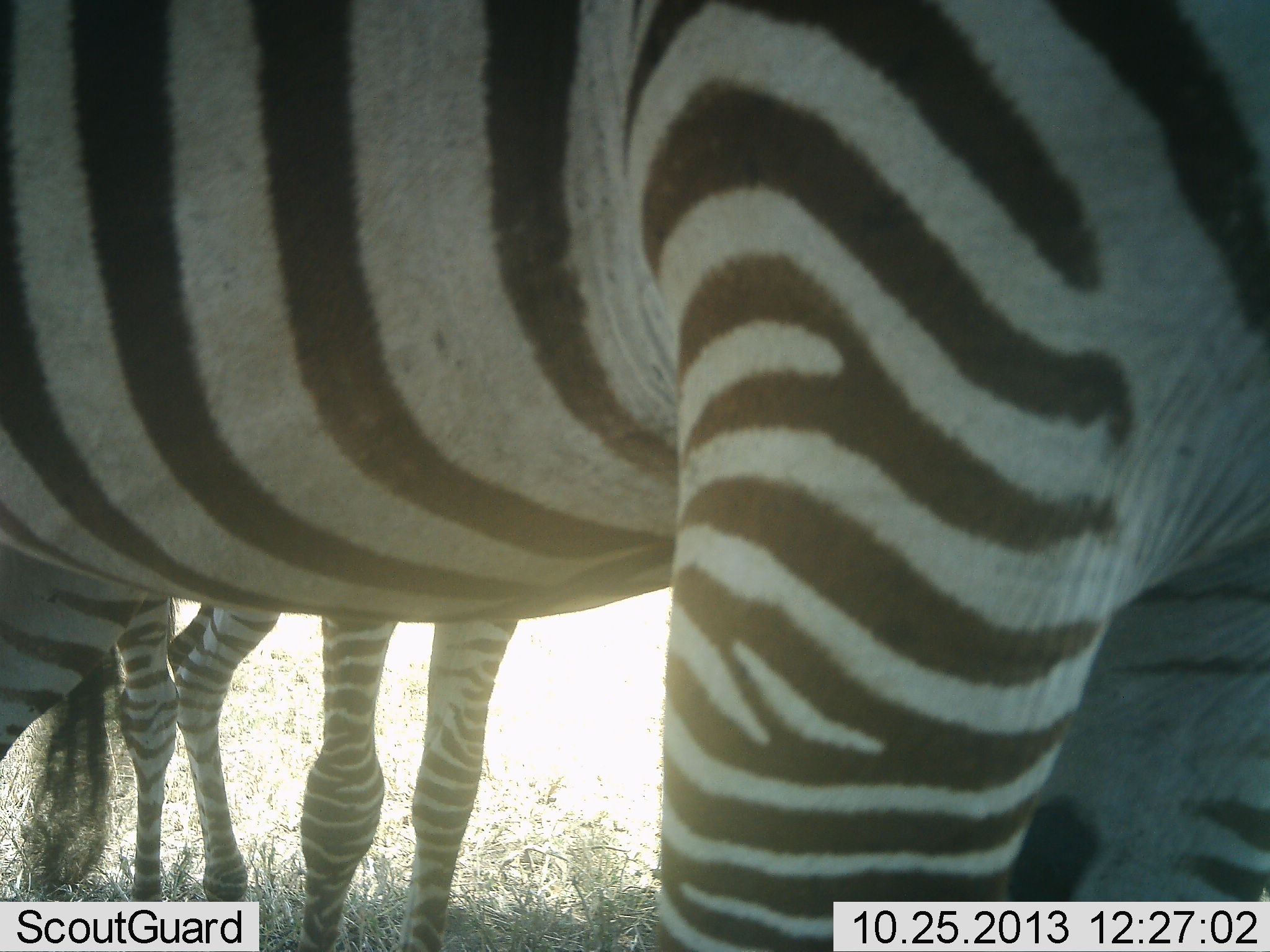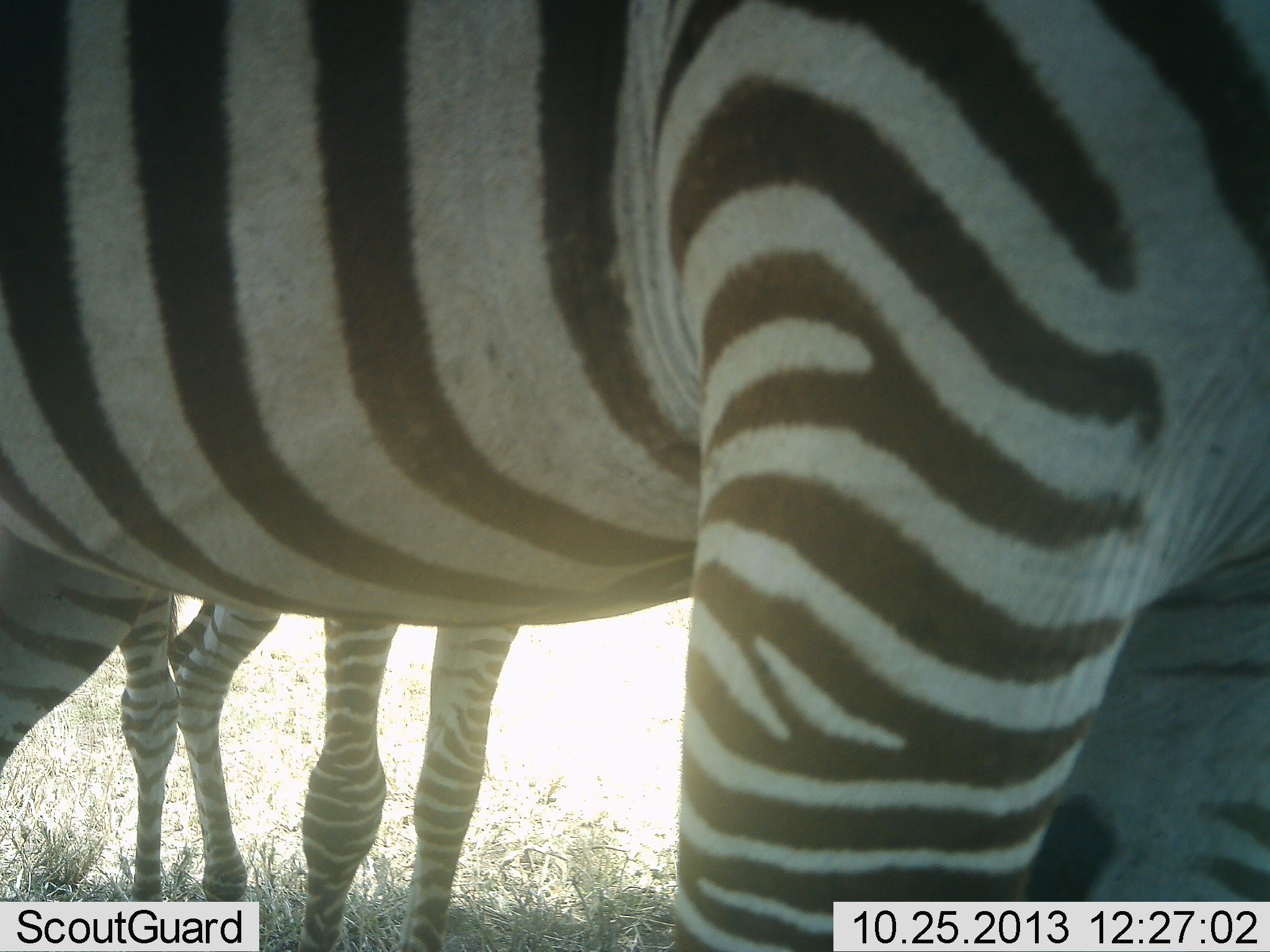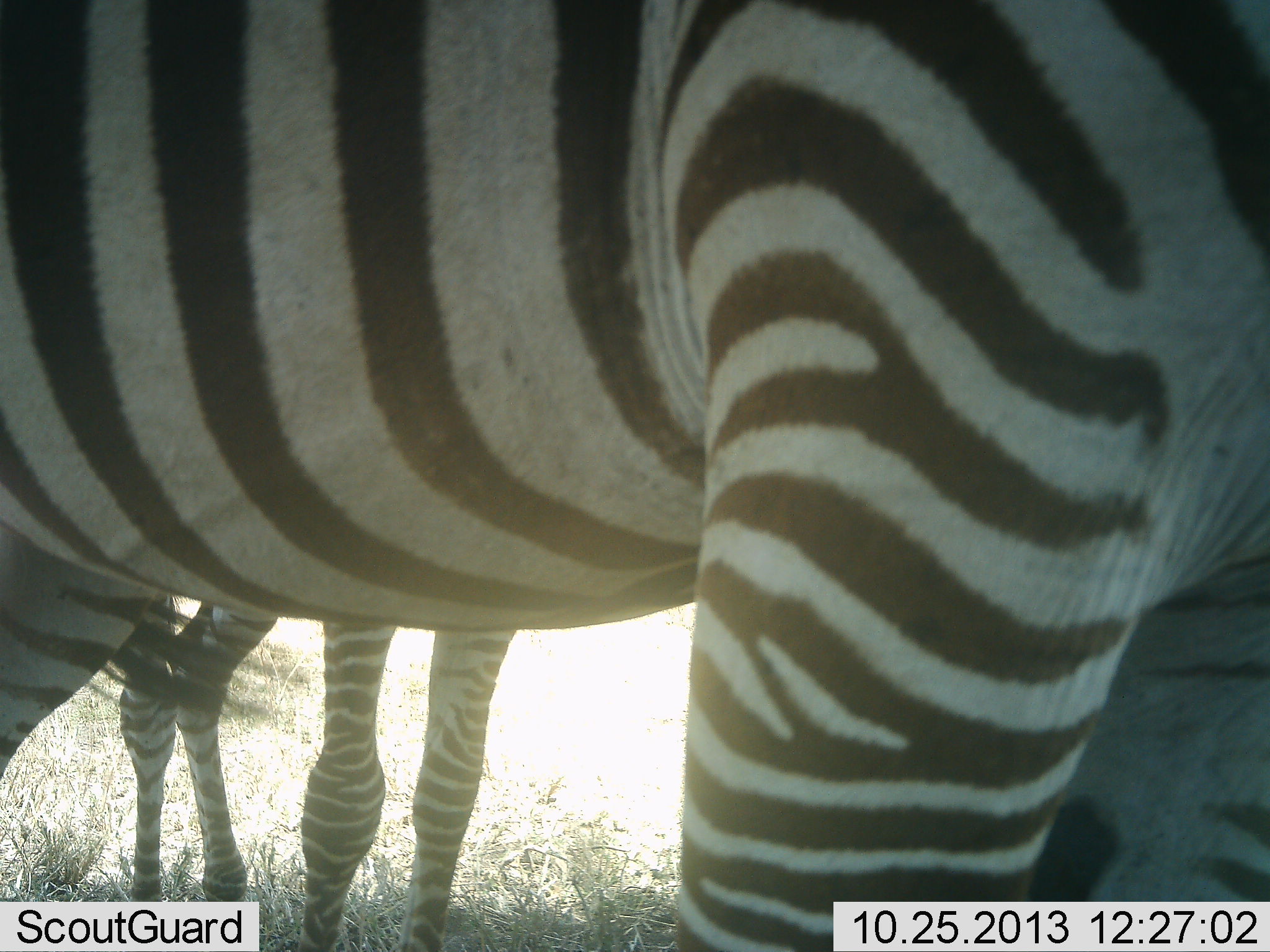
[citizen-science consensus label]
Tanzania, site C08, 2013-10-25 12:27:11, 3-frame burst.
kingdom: Animalia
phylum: Chordata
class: Mammalia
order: Perissodactyla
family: Equidae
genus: Equus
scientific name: Equus quagga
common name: plains zebra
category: zebra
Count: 2.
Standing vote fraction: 100%.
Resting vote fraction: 0%.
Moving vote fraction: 0%.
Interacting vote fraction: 0%.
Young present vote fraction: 10%.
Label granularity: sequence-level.